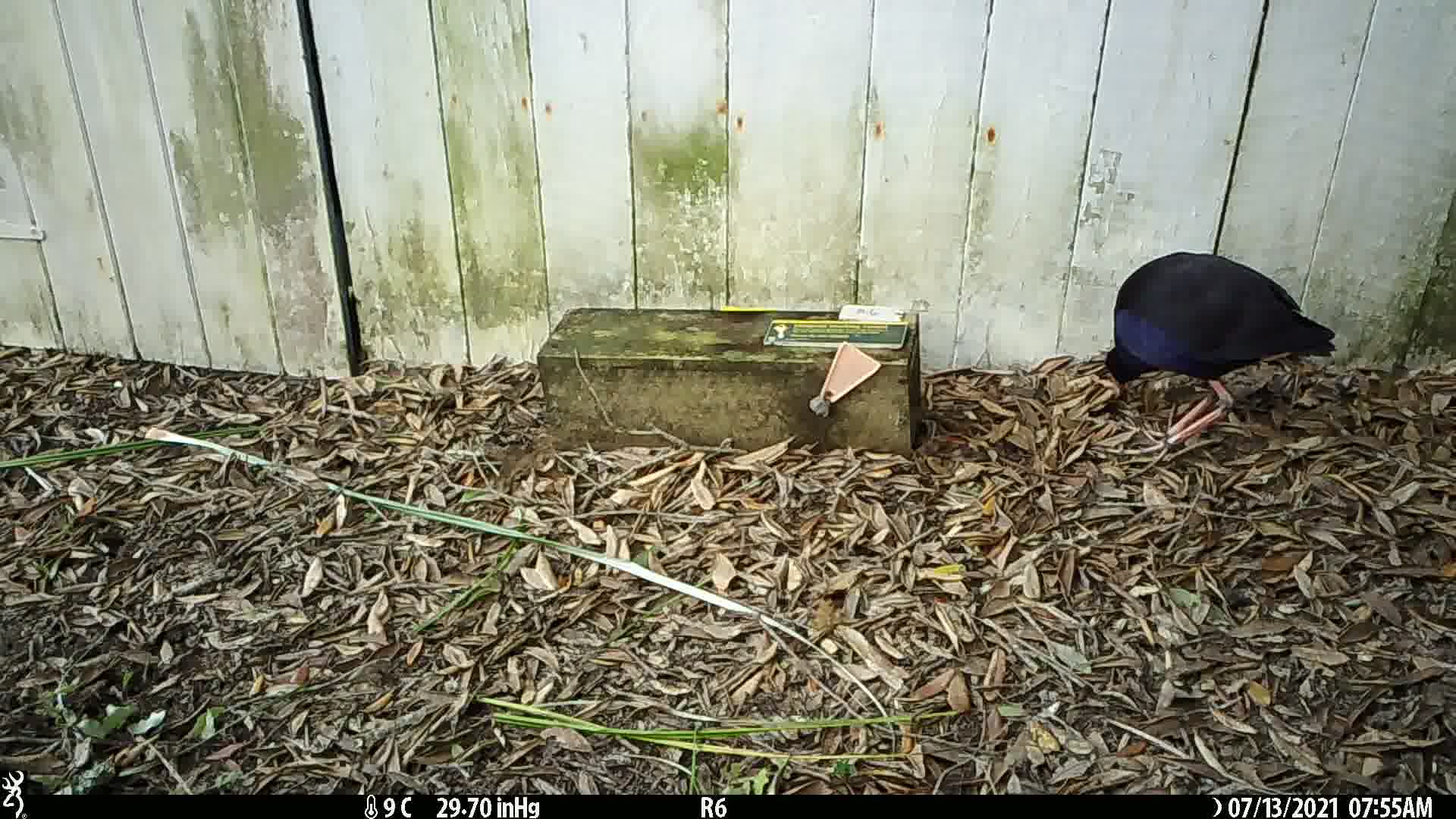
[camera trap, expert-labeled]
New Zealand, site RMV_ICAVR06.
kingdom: Animalia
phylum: Chordata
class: Aves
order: Gruiformes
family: Rallidae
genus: Porphyrio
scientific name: Porphyrio melanotus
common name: australasian swamphen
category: pukeko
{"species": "pukeko (australasian swamphen) (Porphyrio melanotus)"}